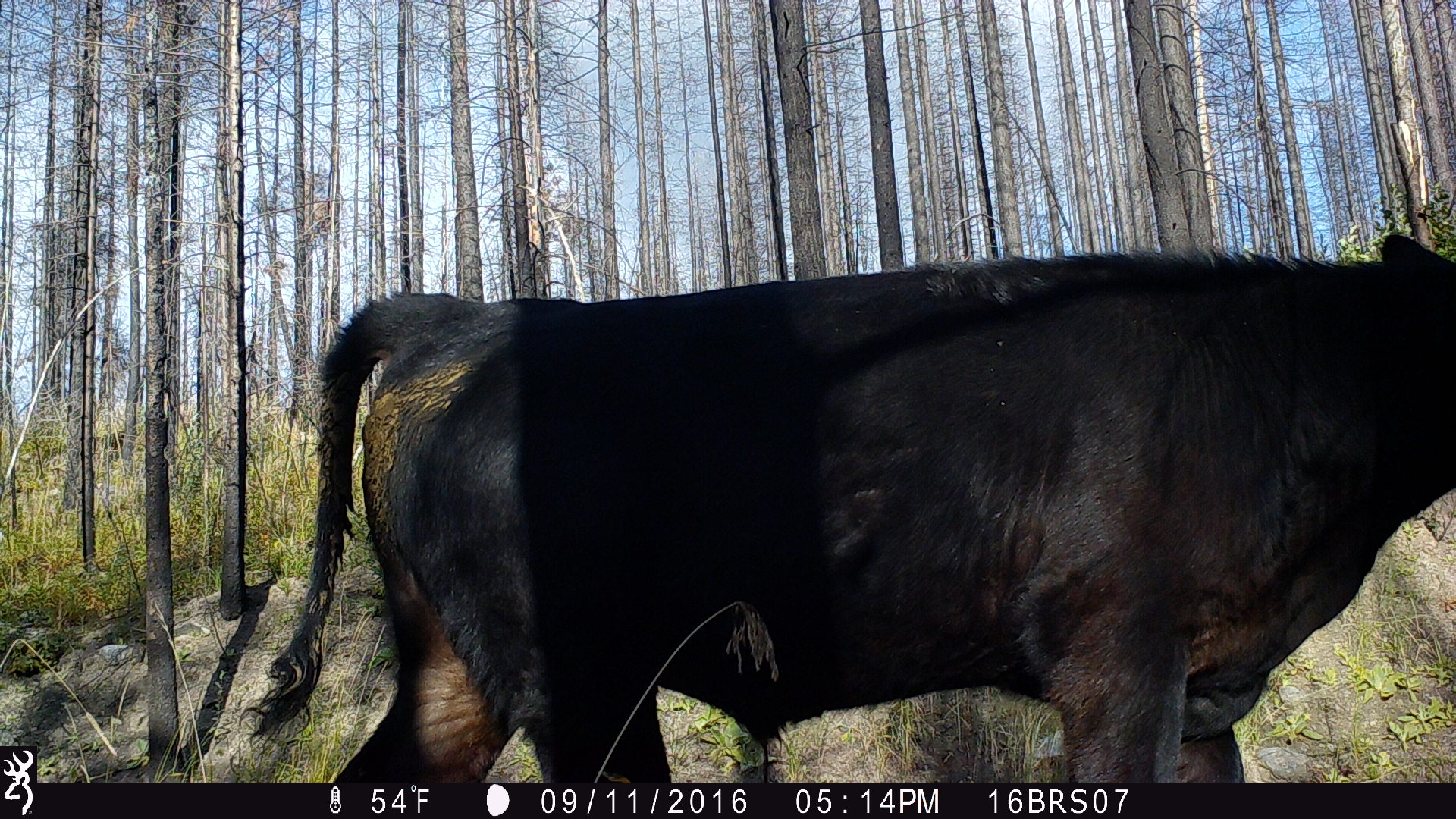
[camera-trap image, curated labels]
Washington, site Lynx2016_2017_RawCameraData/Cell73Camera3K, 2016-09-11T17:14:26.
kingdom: Animalia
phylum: Chordata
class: Mammalia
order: Artiodactyla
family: Bovidae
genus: Bos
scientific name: Bos taurus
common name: domestic cattle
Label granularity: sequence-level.